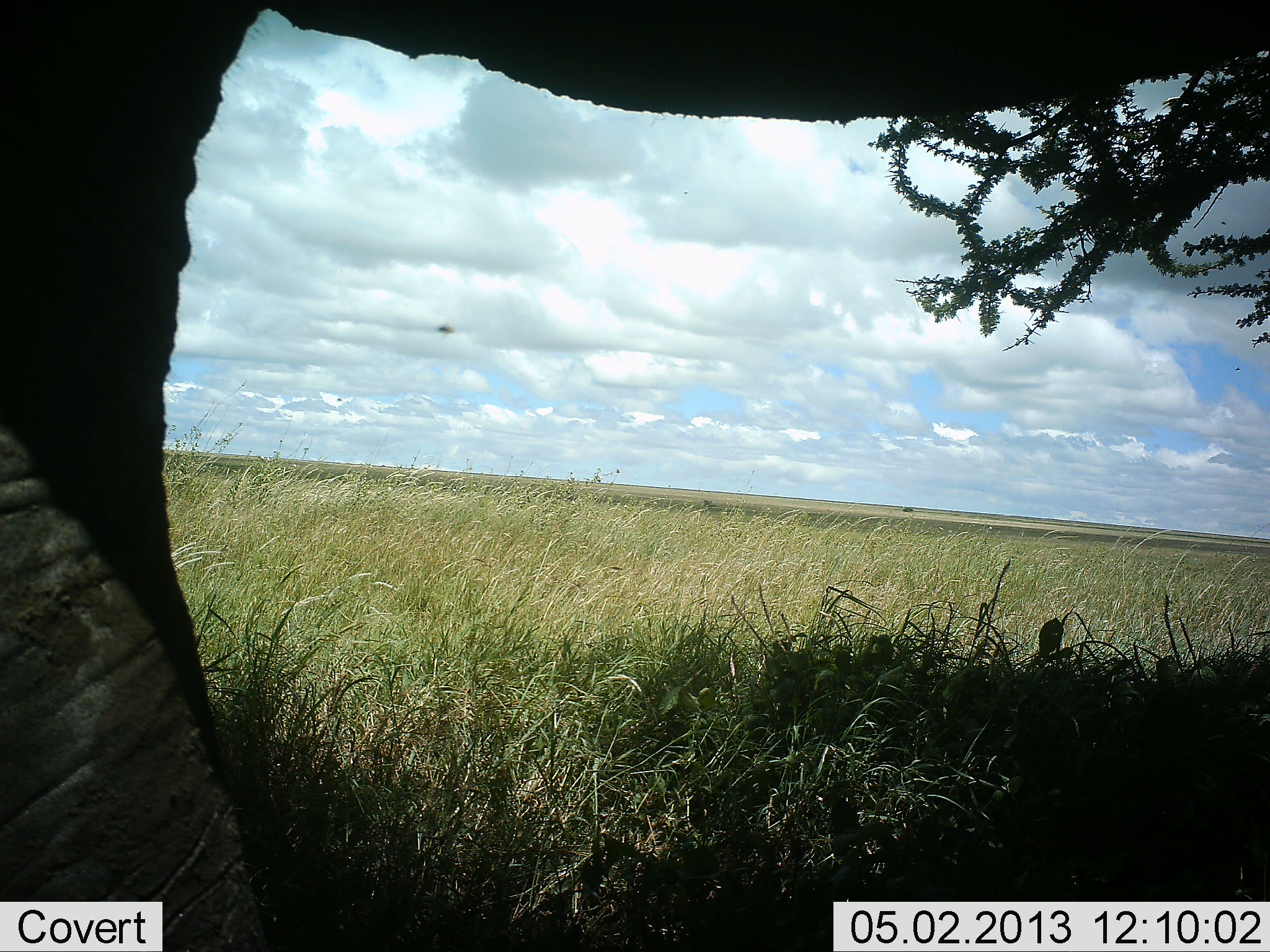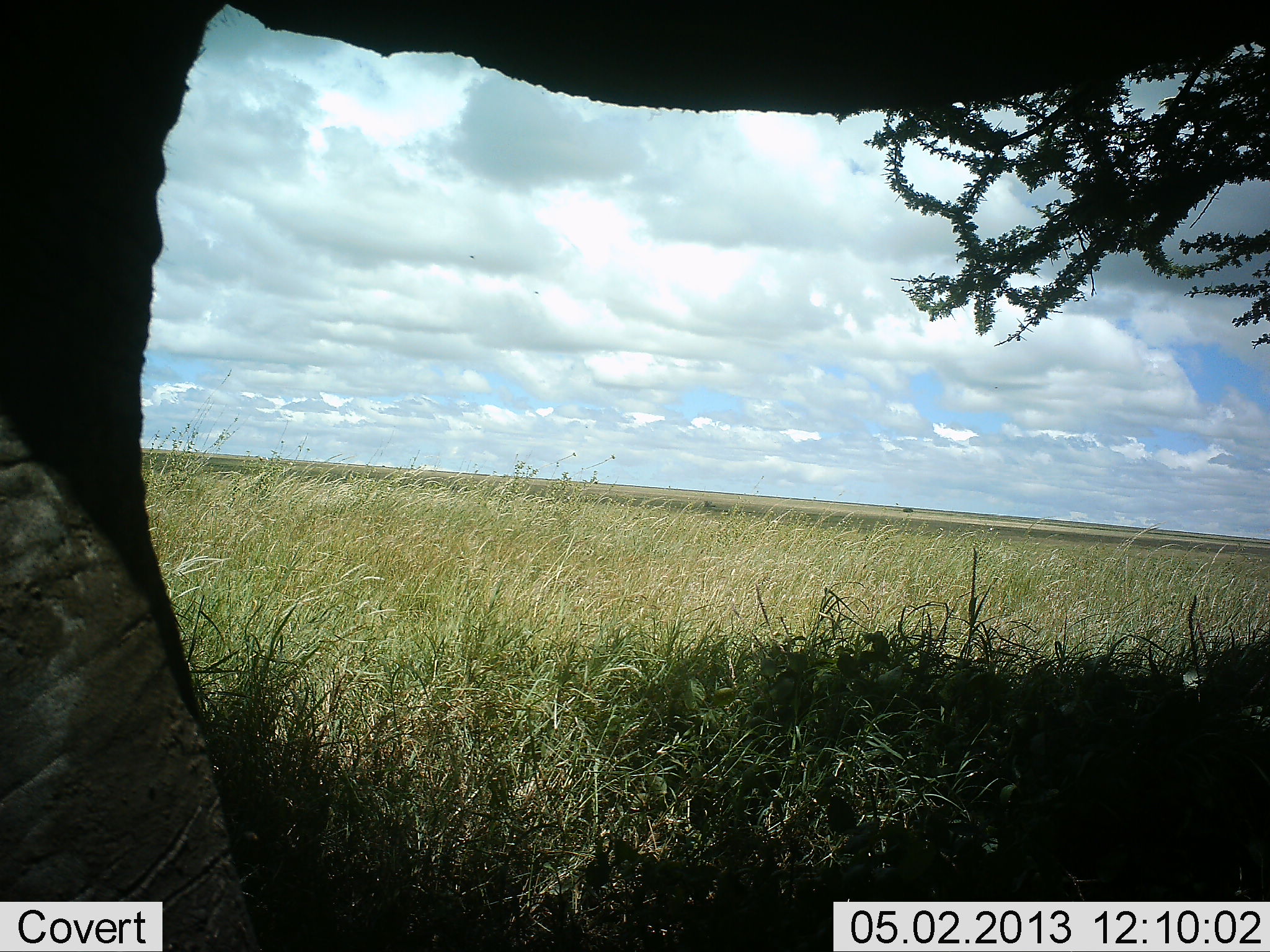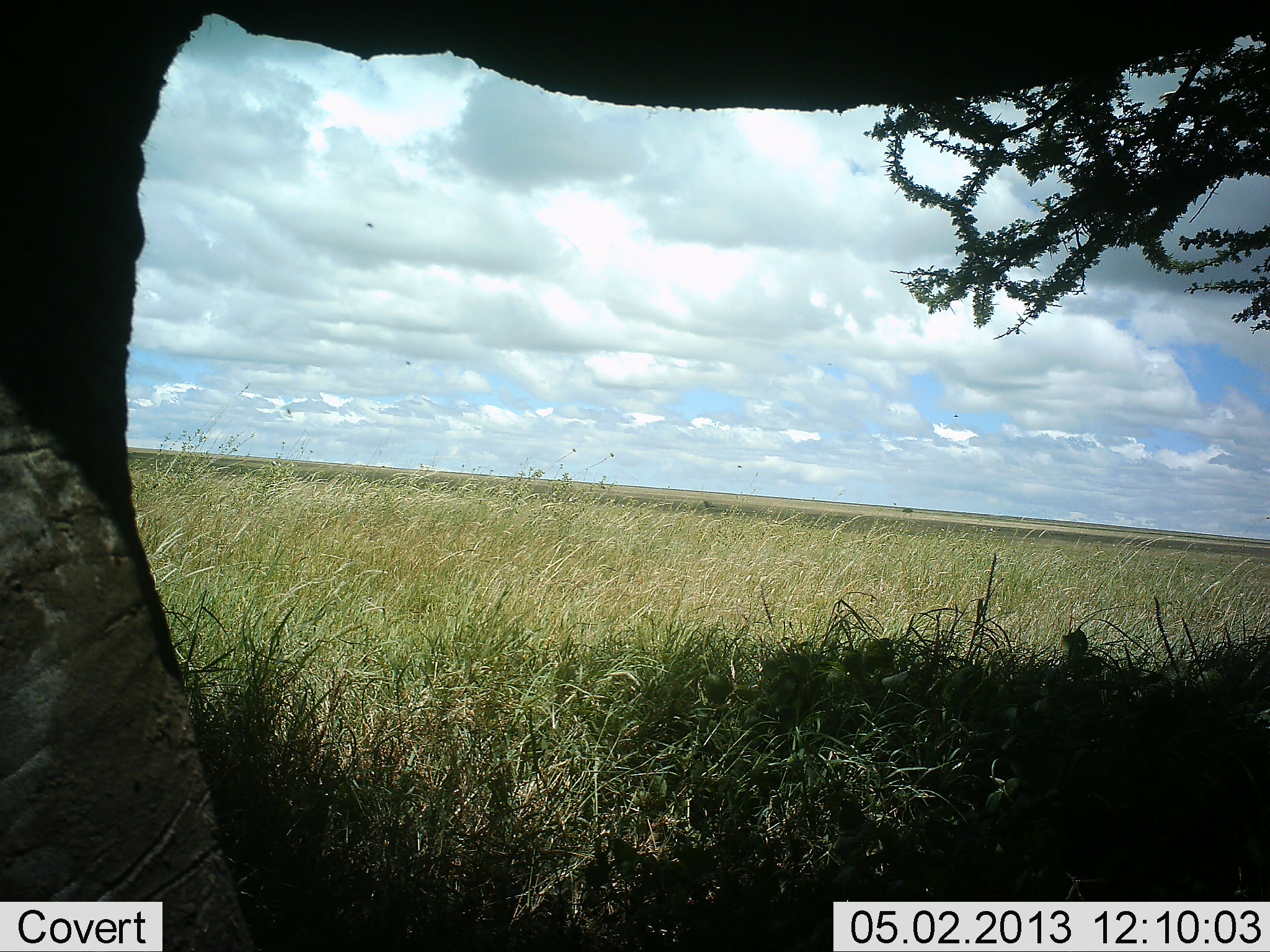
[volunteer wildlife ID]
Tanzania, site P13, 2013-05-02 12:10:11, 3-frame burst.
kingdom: Animalia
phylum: Chordata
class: Mammalia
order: Proboscidea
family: Elephantidae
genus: Loxodonta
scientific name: Loxodonta africana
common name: african bush elephant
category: elephant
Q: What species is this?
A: Elephant (african bush elephant) (Loxodonta africana).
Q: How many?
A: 1.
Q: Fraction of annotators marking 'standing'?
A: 79%.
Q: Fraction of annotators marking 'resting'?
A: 0%.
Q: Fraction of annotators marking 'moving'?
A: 3%.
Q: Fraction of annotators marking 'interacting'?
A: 0%.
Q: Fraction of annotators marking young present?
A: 0%.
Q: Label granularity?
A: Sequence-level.